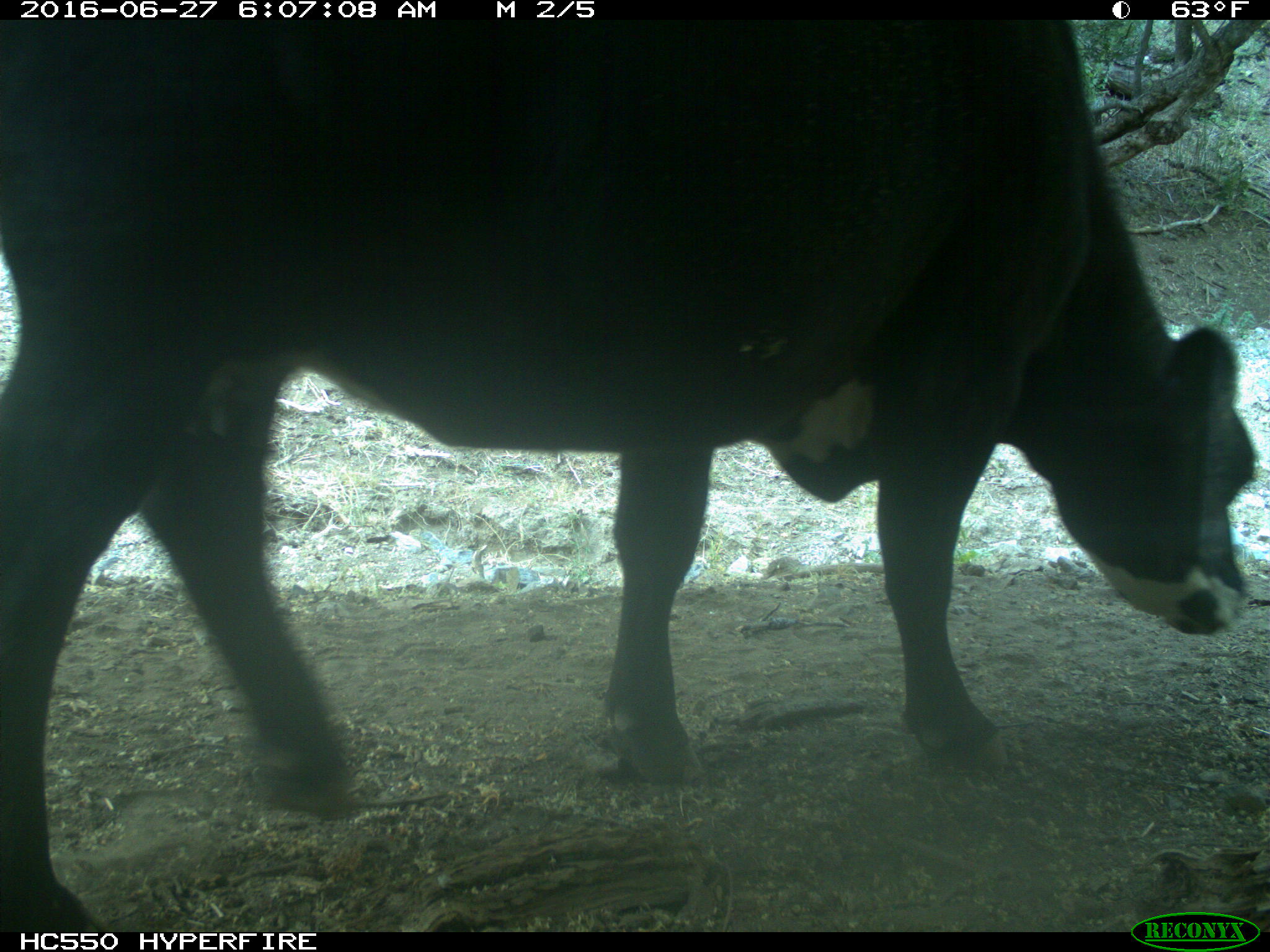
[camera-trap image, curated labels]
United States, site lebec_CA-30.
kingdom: Animalia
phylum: Chordata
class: Mammalia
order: Artiodactyla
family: Bovidae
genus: Bos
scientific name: Bos taurus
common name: domestic cow